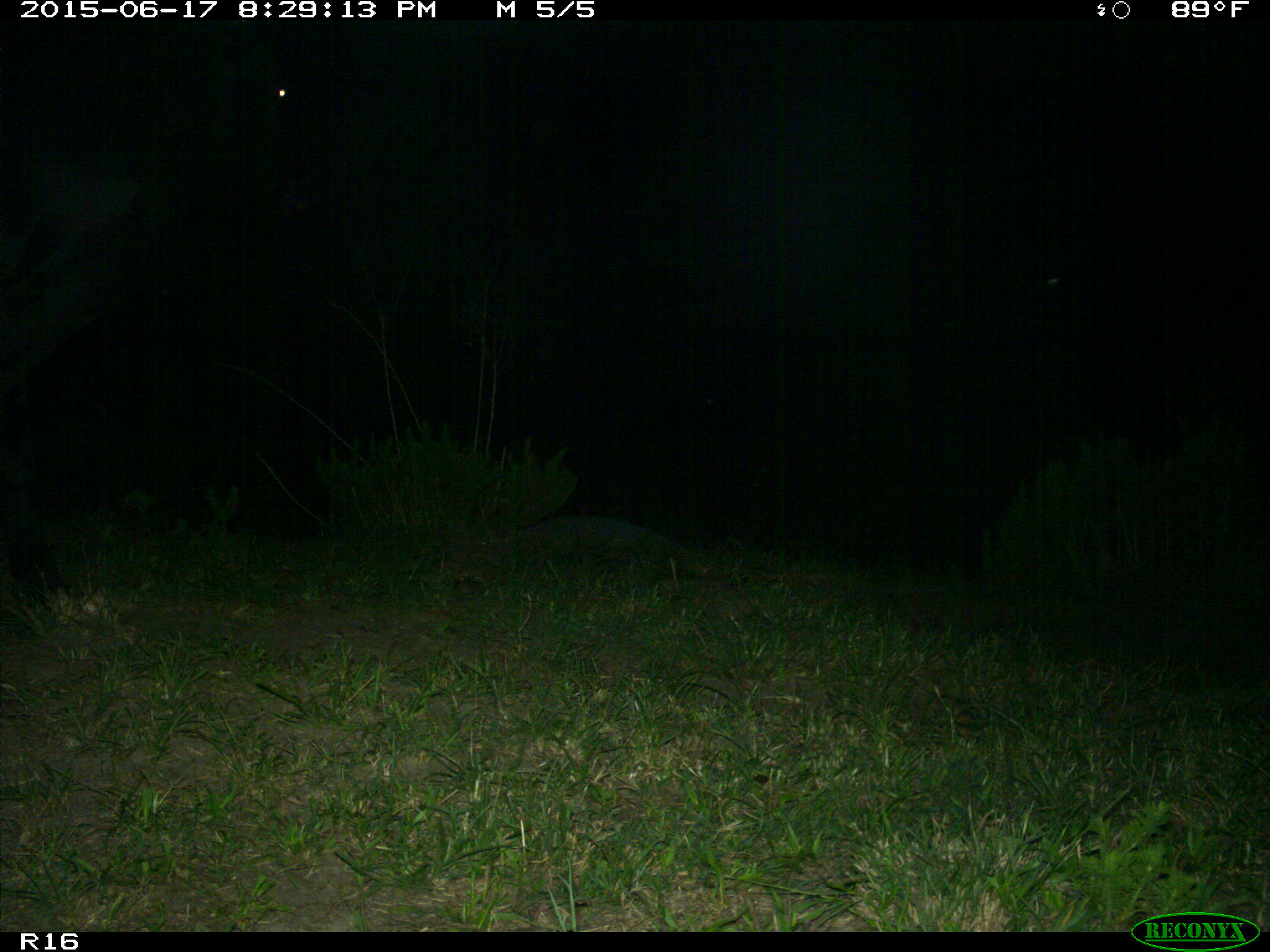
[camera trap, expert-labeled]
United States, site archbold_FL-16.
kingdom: Animalia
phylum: Chordata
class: Mammalia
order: Artiodactyla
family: Bovidae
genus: Bos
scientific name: Bos taurus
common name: domestic cow